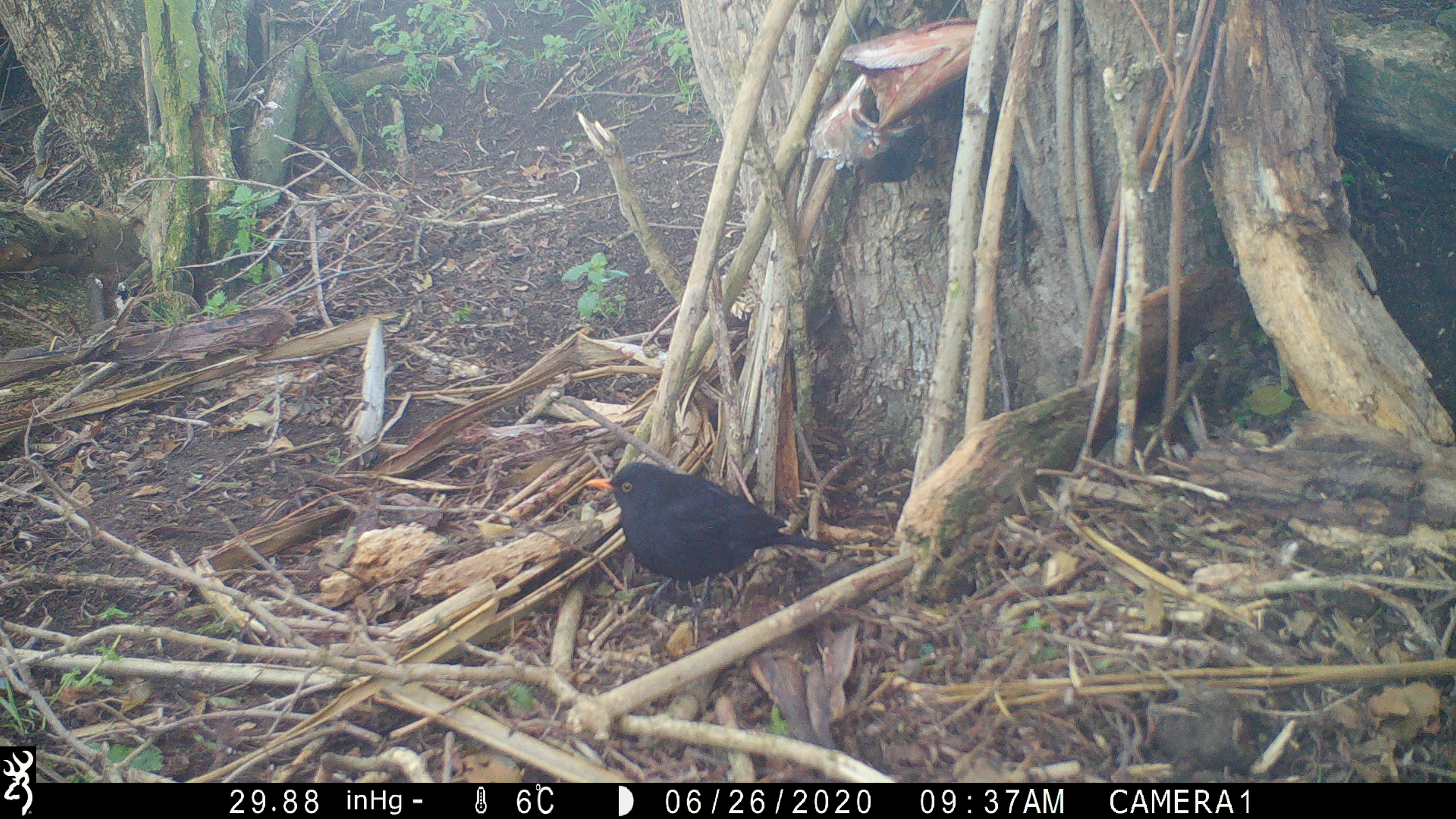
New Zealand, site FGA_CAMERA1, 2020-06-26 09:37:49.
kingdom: Animalia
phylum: Chordata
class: Aves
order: Passeriformes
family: Turdidae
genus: Turdus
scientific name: Turdus merula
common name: eurasian blackbird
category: blackbird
Blackbird (eurasian blackbird) (Turdus merula).